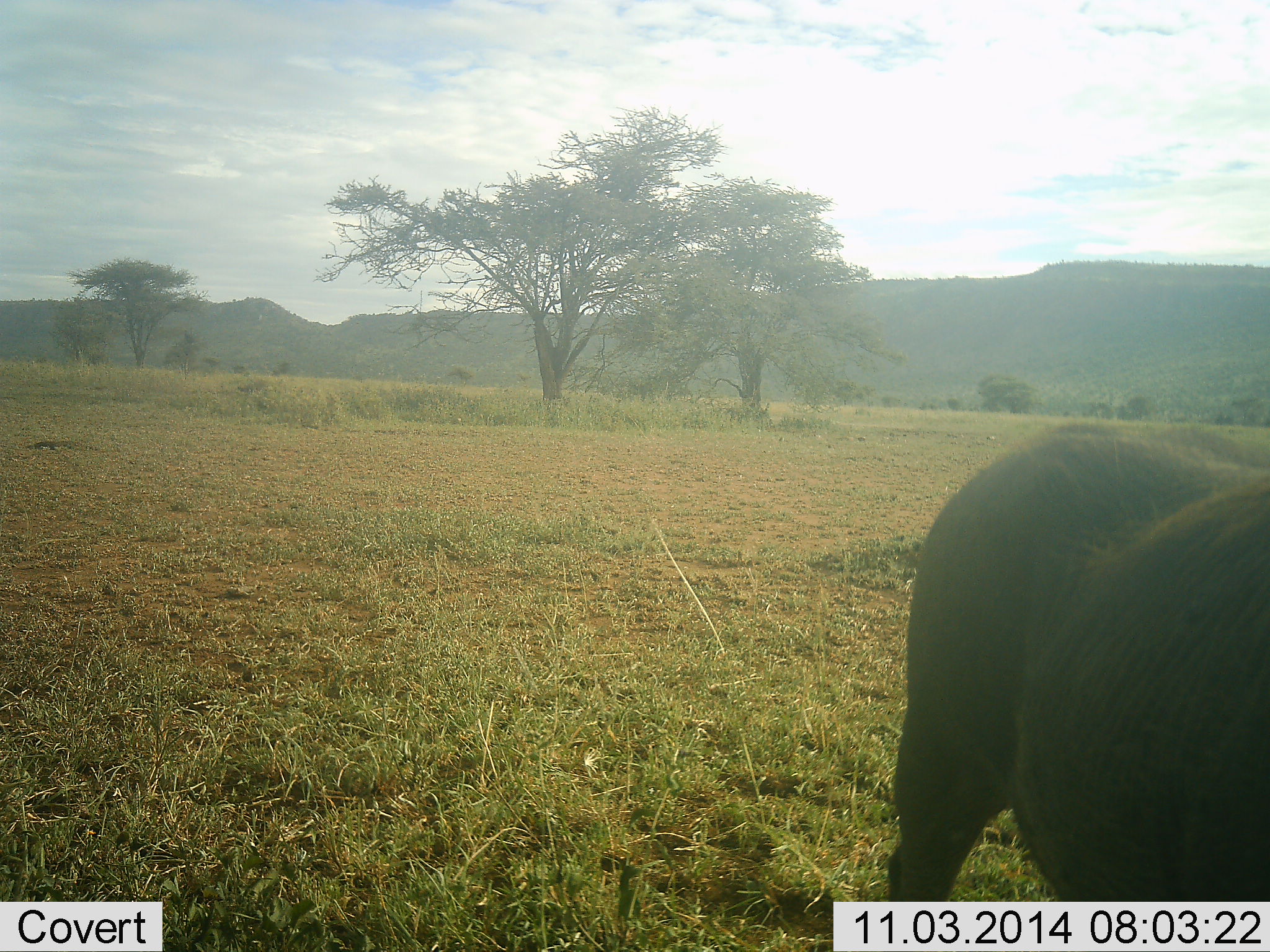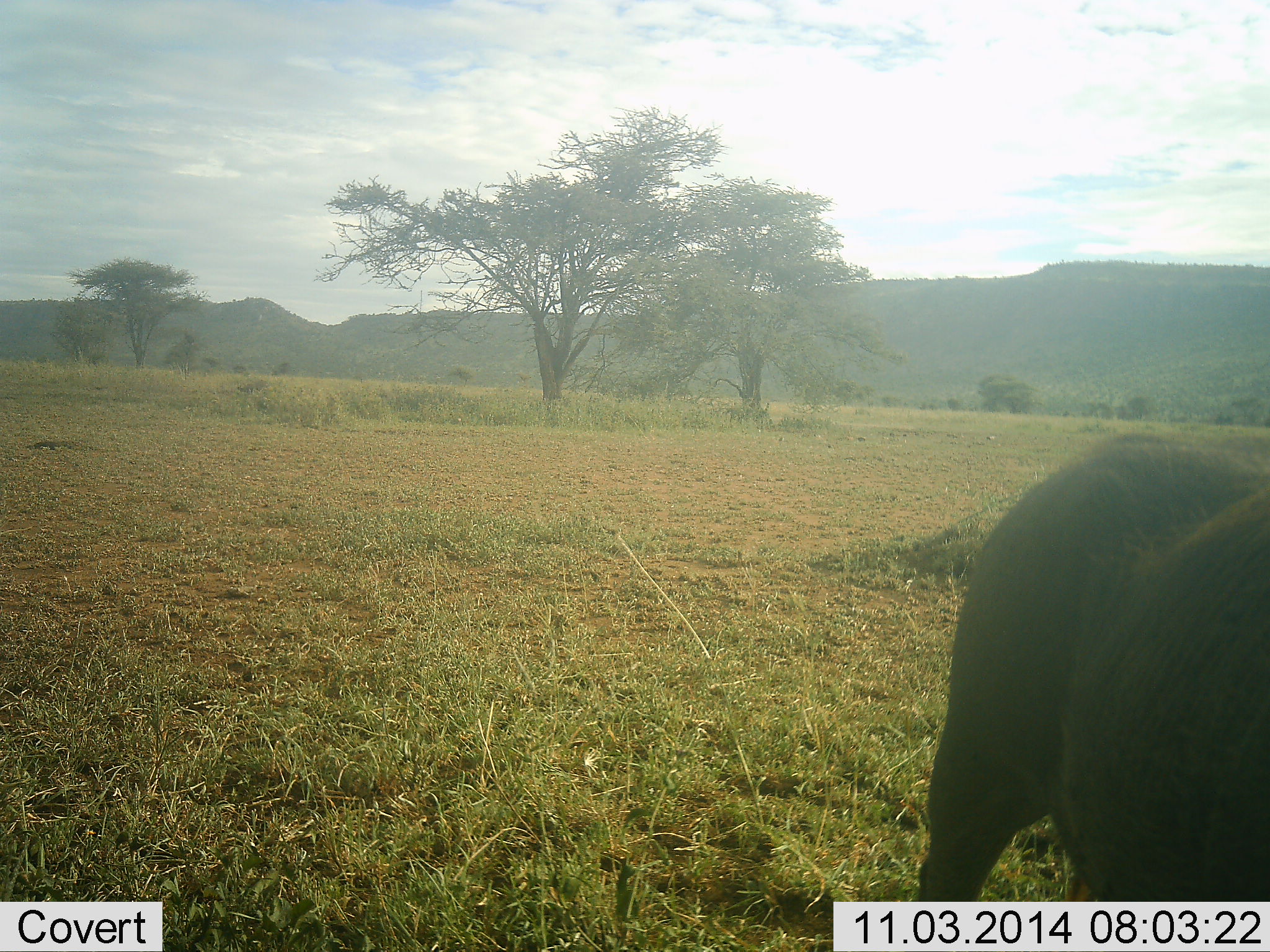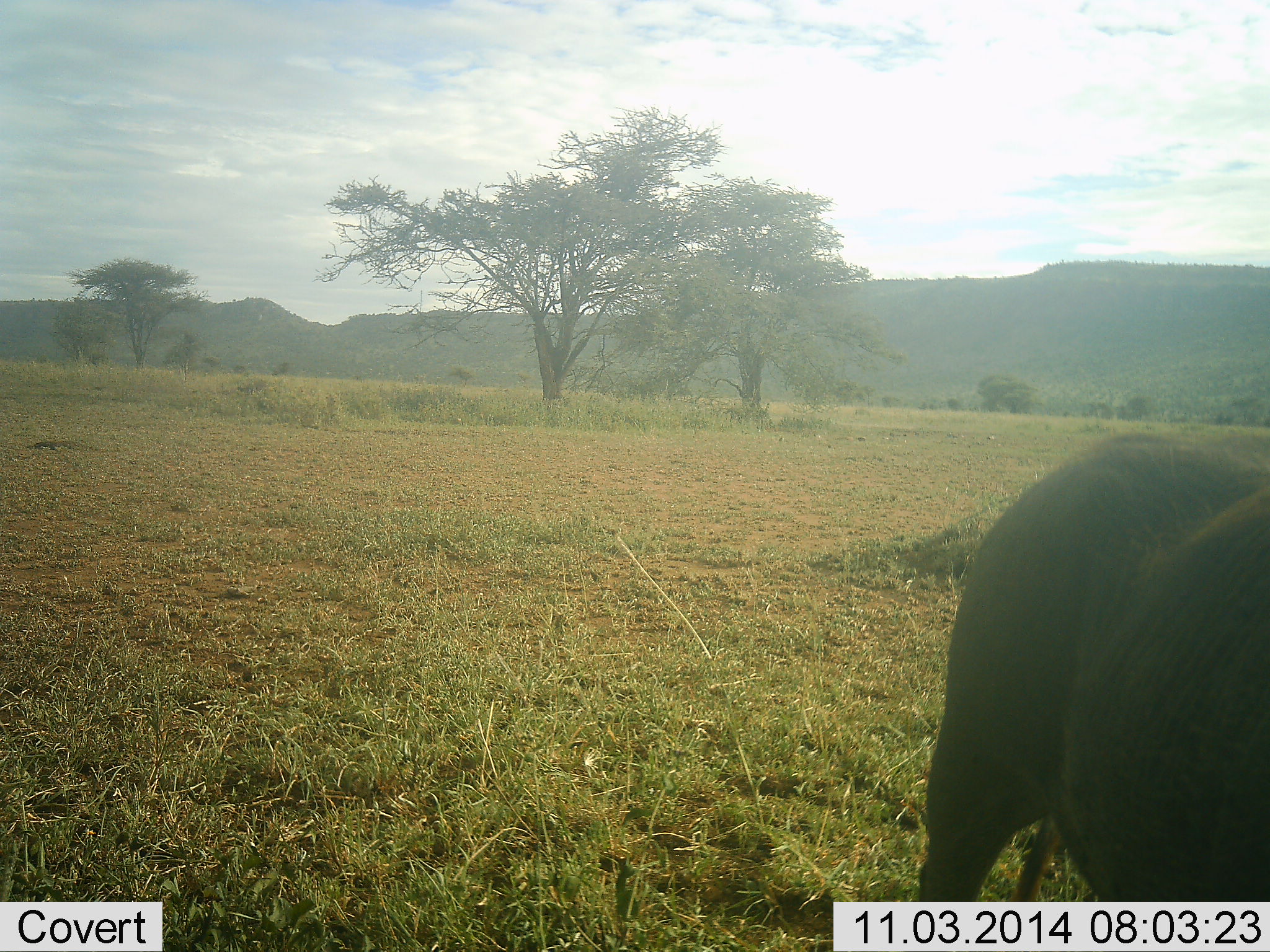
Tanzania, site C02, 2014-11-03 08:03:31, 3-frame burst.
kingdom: Animalia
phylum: Chordata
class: Mammalia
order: Artiodactyla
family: Suidae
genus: Phacochoerus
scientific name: Phacochoerus africanus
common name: warthog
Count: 1.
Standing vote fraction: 88%.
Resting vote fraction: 0%.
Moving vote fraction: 0%.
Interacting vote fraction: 0%.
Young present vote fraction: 0%.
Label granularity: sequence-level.